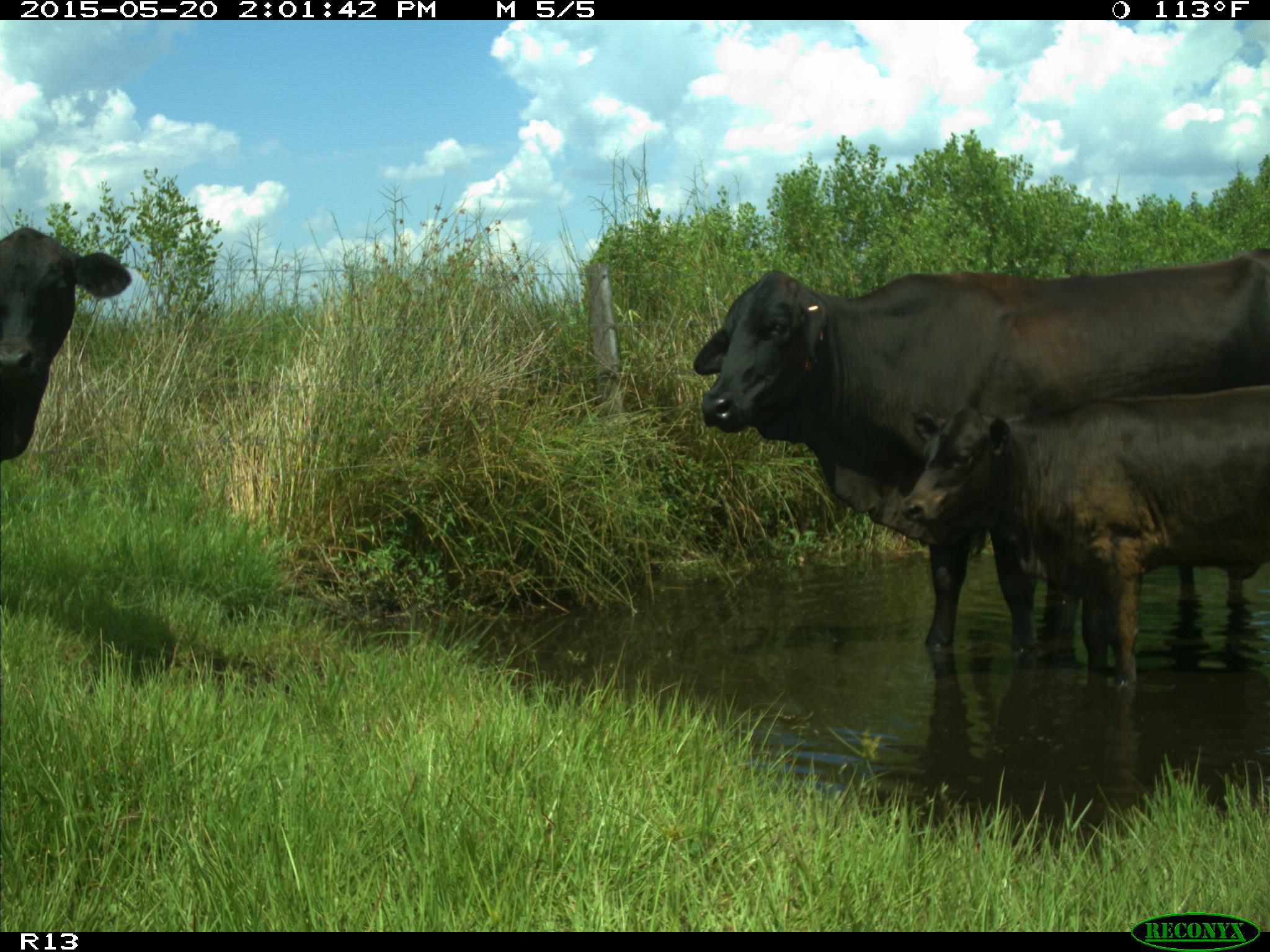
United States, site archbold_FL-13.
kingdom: Animalia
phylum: Chordata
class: Mammalia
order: Artiodactyla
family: Bovidae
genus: Bos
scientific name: Bos taurus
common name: domestic cow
Bos taurus (domestic cow).